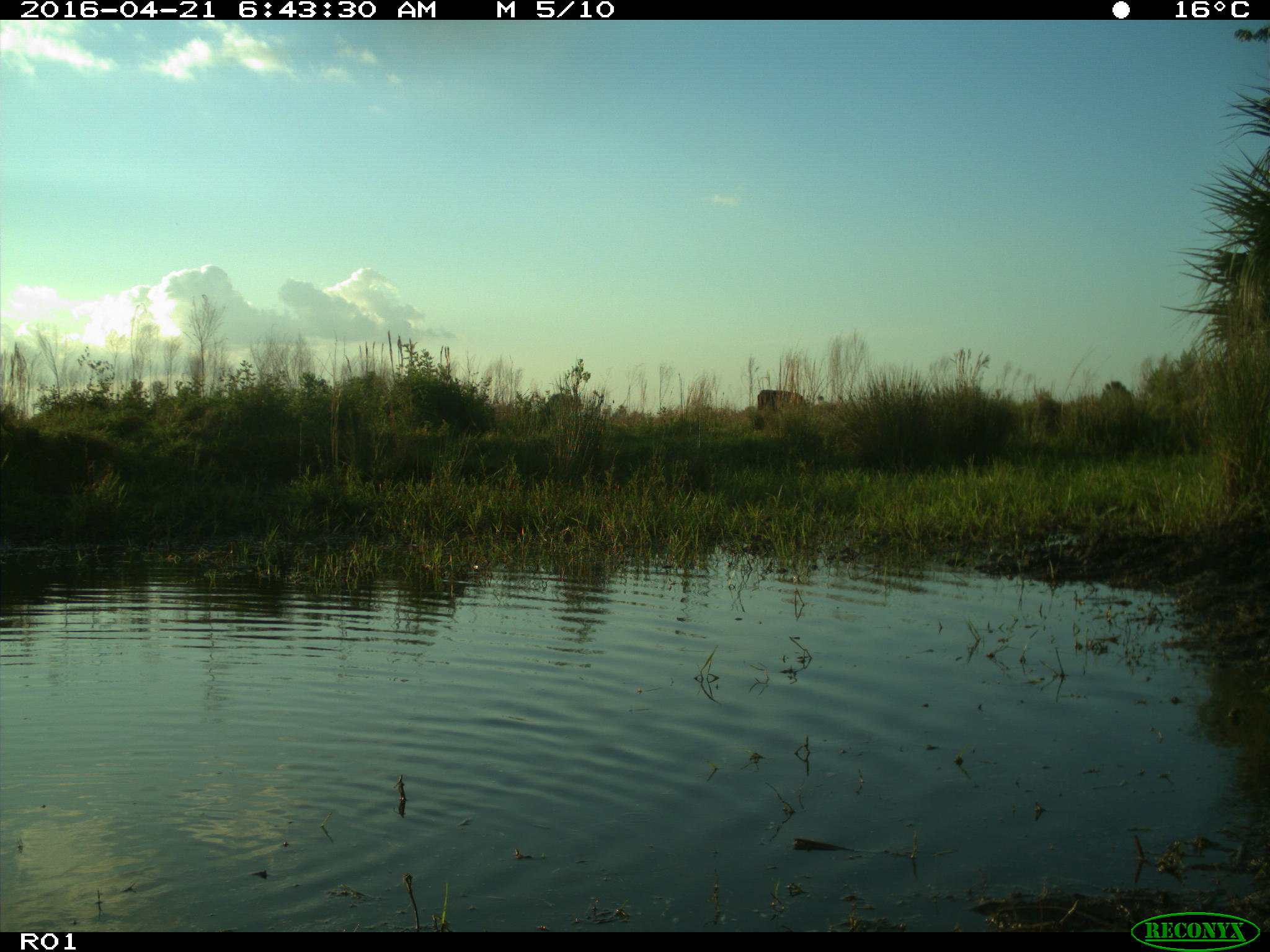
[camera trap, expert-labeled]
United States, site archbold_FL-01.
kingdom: Animalia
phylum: Chordata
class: Mammalia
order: Artiodactyla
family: Bovidae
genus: Bos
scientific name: Bos taurus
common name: domestic cow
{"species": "Bos taurus (domestic cow)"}